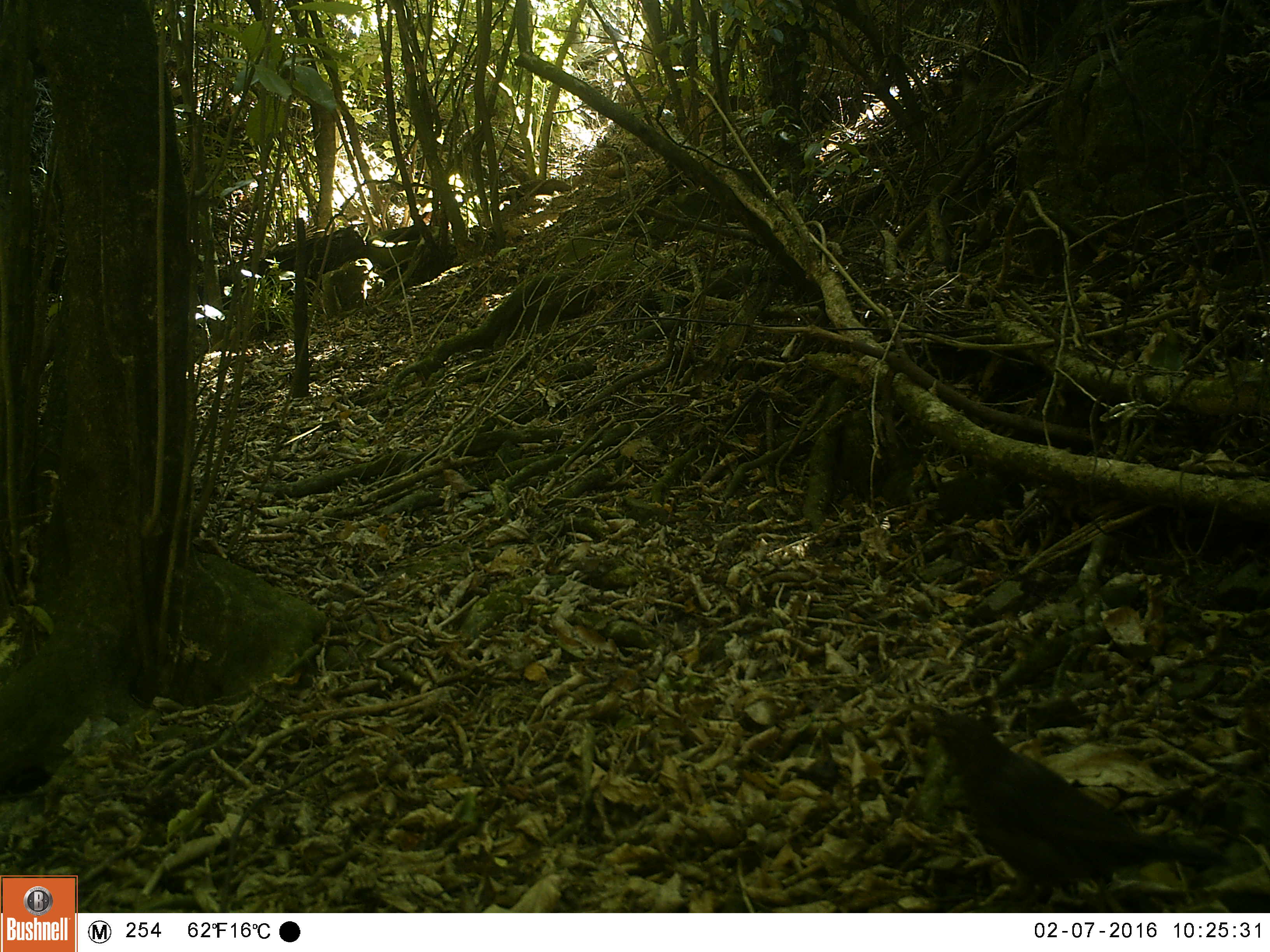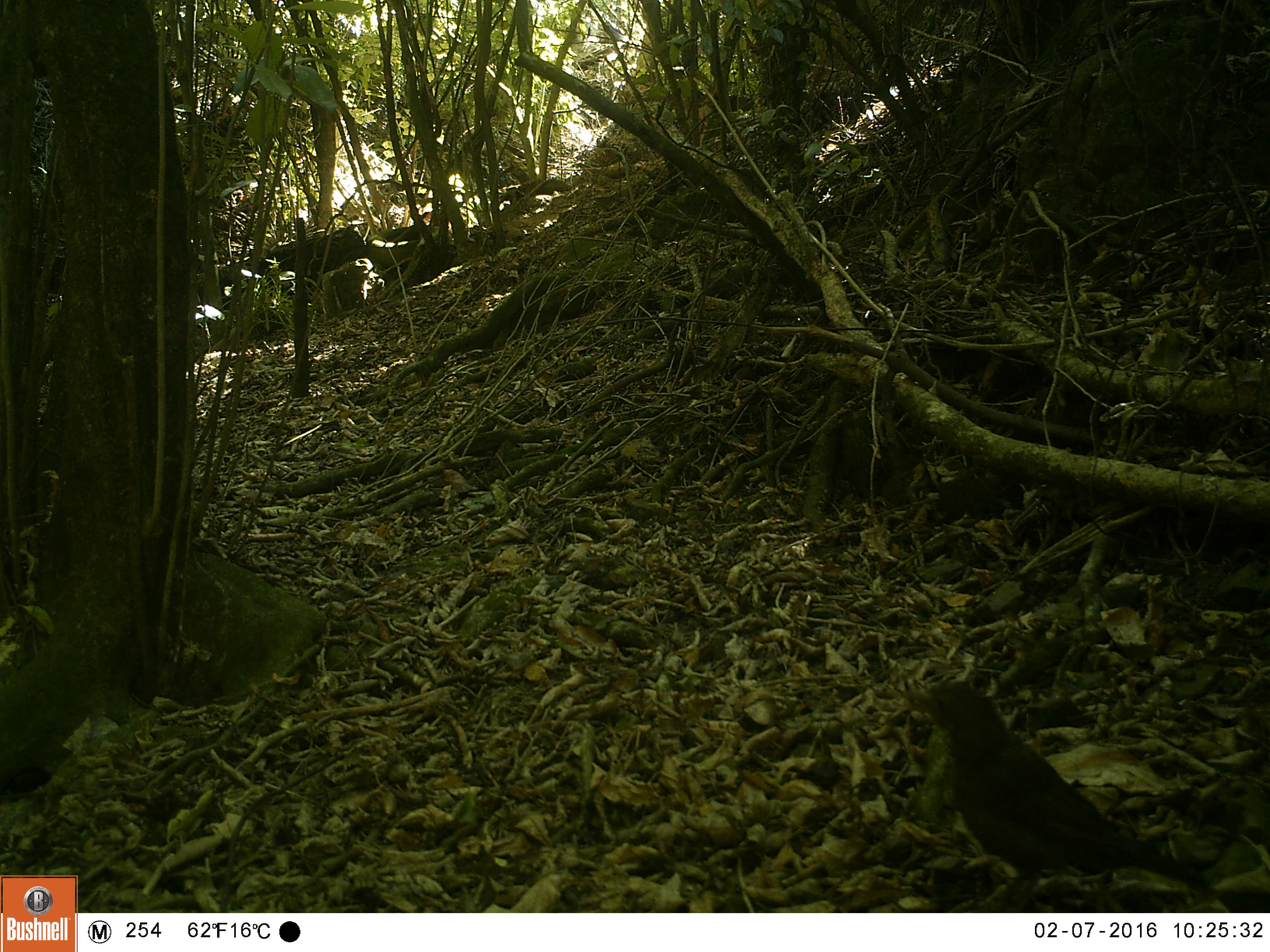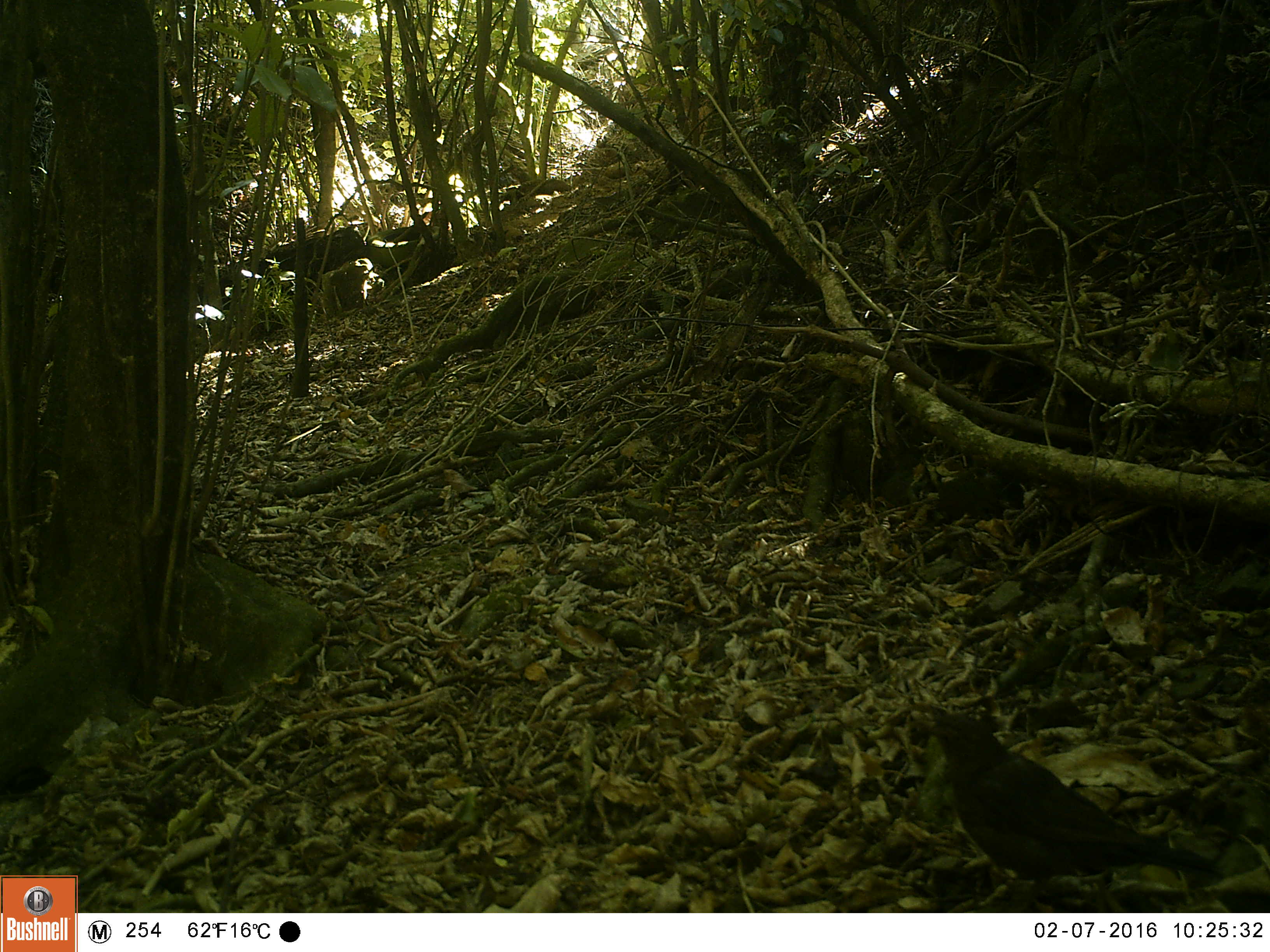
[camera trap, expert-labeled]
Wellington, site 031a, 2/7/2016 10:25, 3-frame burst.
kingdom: Animalia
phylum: Chordata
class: Aves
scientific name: Aves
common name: bird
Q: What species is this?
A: Bird (Aves).